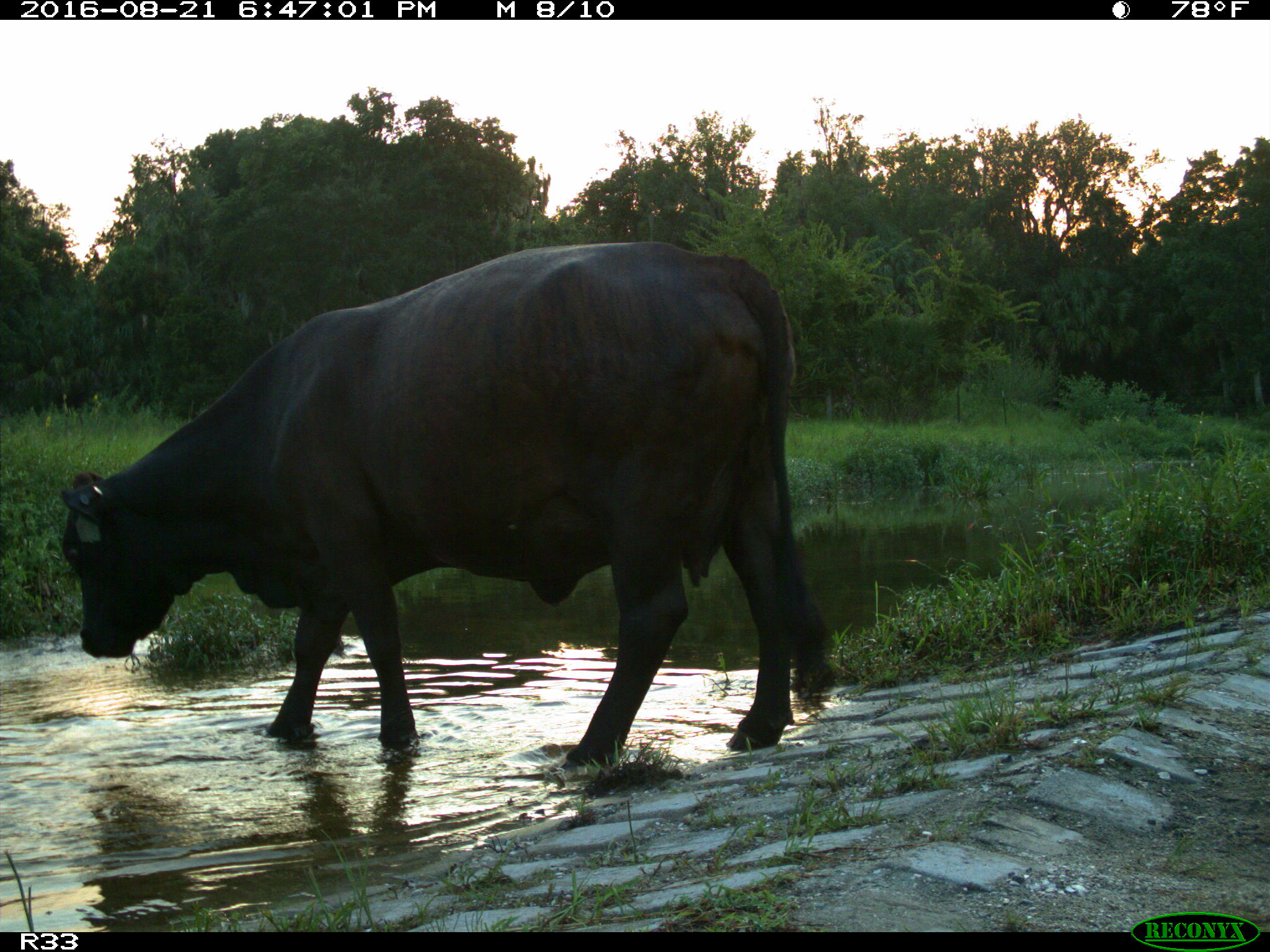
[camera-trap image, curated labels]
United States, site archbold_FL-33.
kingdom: Animalia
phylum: Chordata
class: Mammalia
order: Artiodactyla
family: Bovidae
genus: Bos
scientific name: Bos taurus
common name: domestic cow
Bos taurus (domestic cow).